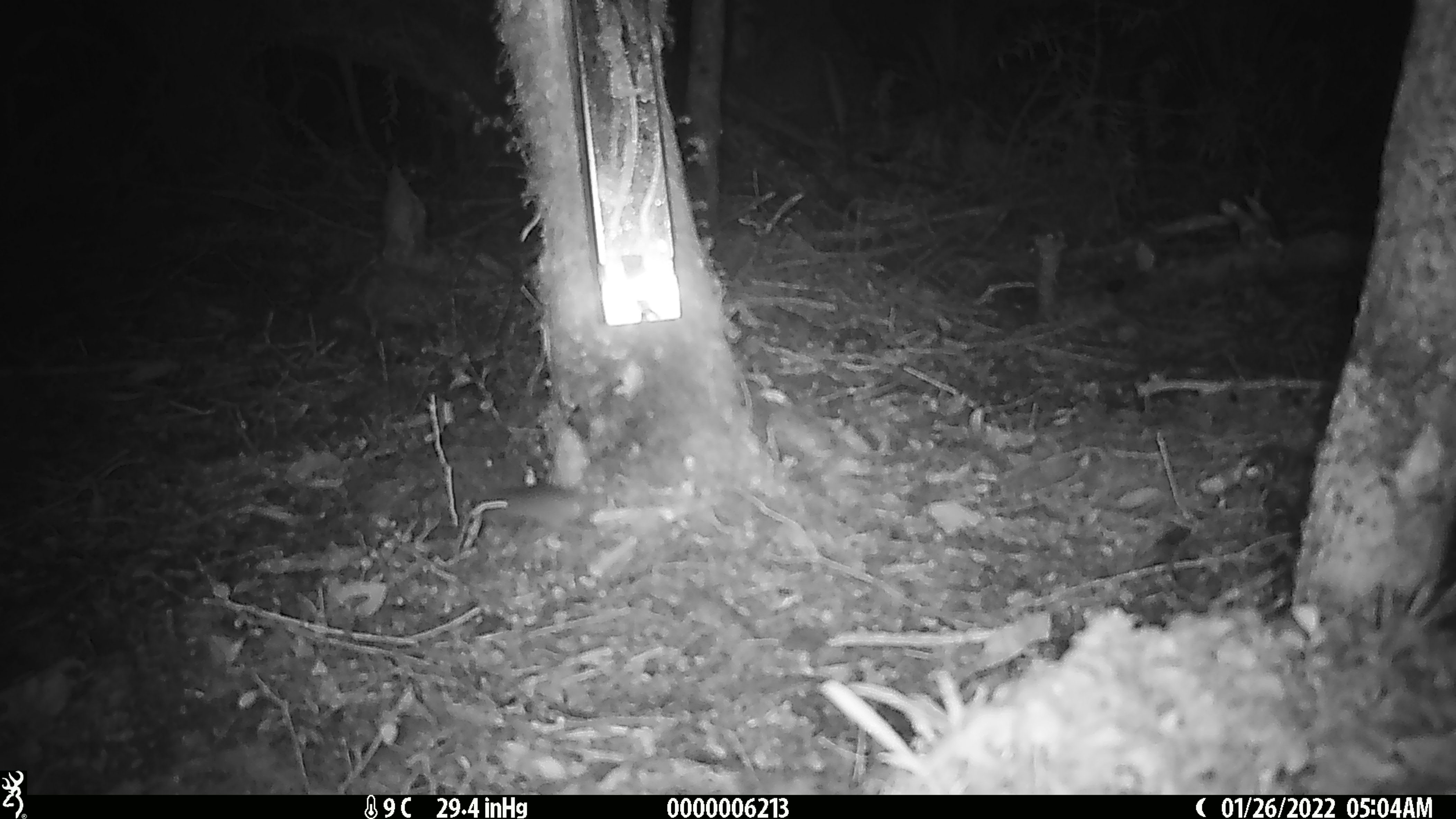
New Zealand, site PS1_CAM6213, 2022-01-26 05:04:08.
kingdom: Animalia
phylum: Chordata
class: Mammalia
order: Rodentia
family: Muridae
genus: Mus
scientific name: Mus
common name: mouse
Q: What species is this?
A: Mouse (Mus).